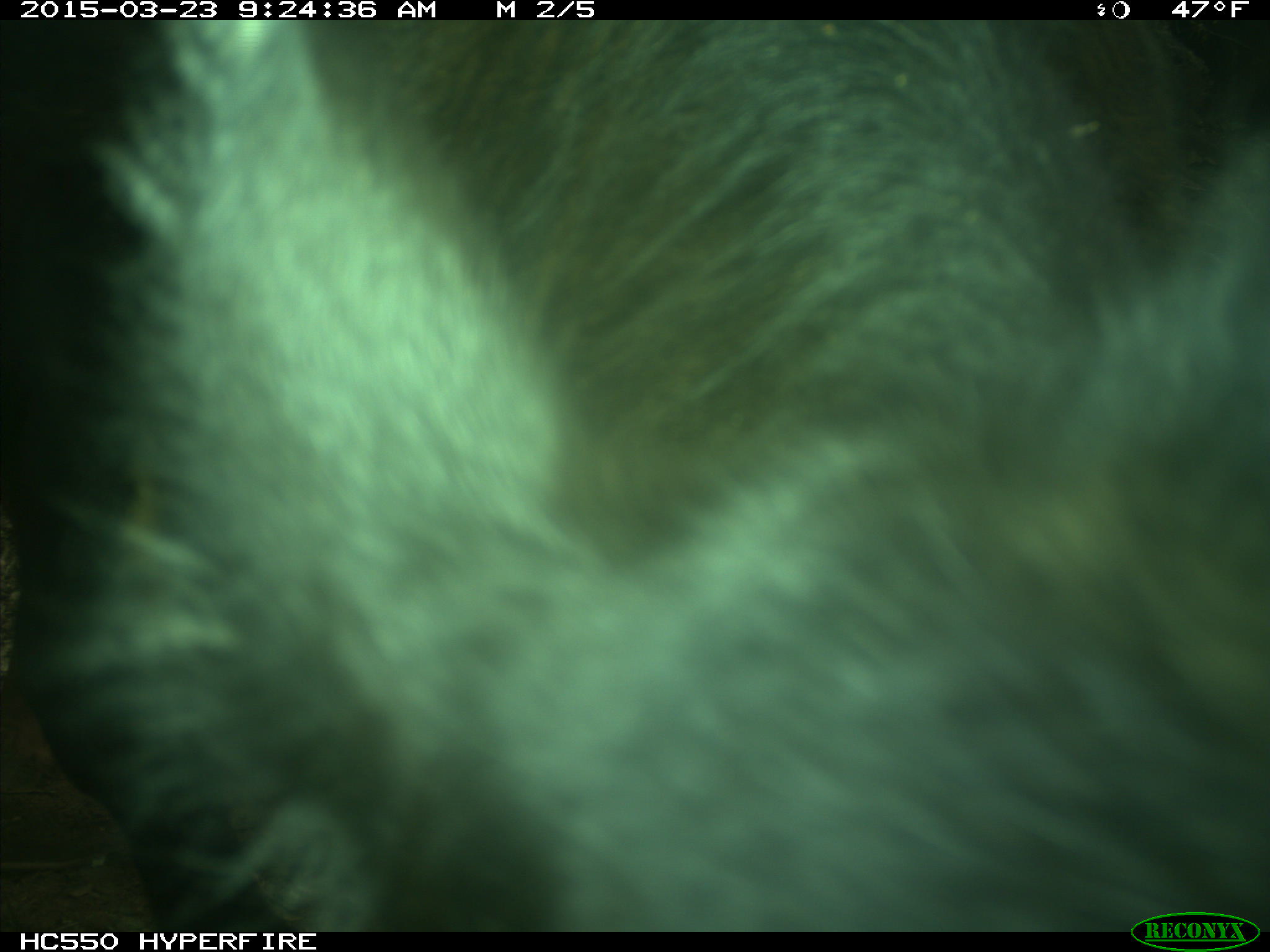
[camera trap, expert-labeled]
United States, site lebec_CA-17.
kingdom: Animalia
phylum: Chordata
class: Mammalia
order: Artiodactyla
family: Bovidae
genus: Bos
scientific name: Bos taurus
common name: domestic cow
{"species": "Bos taurus (domestic cow)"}